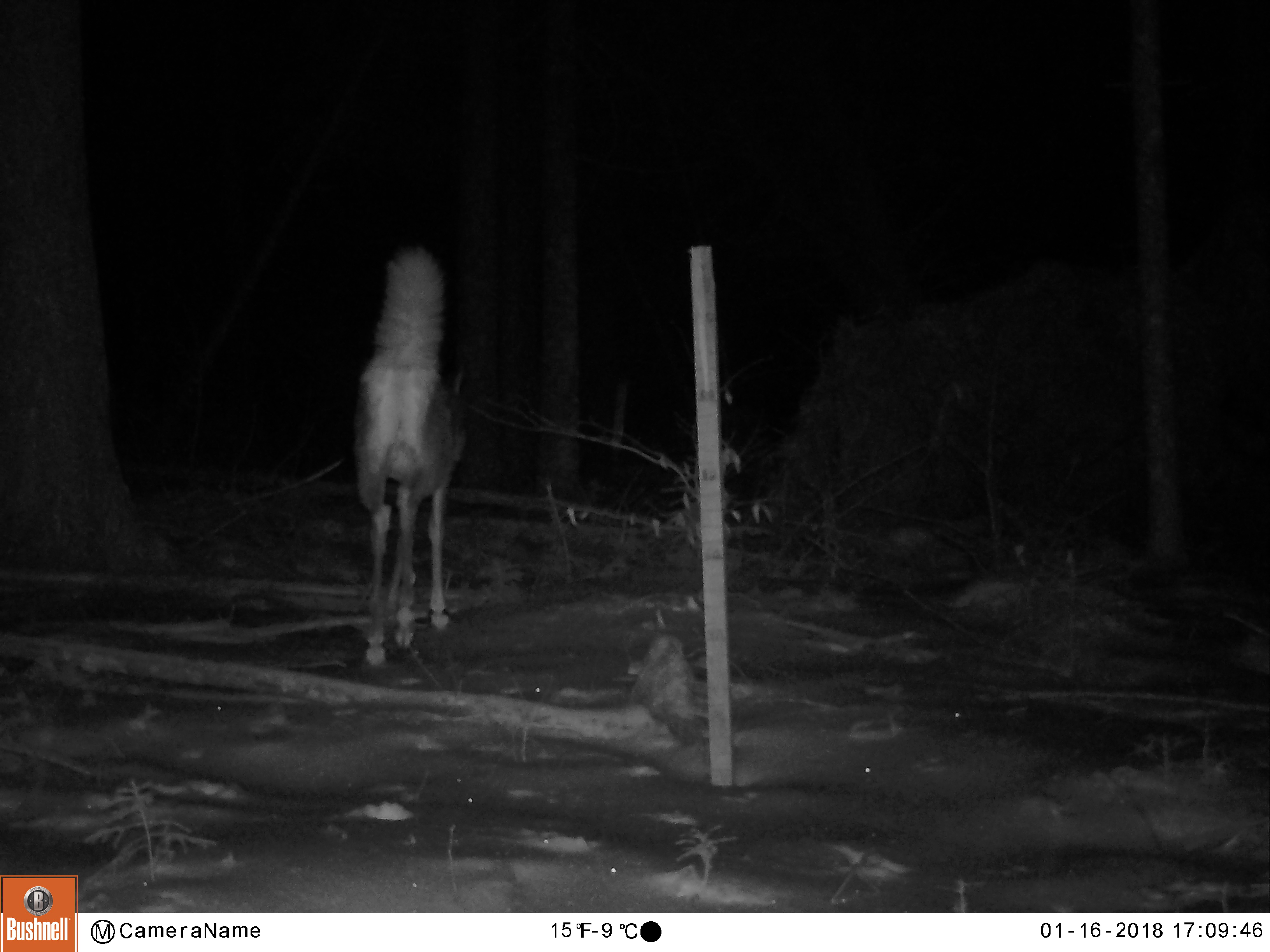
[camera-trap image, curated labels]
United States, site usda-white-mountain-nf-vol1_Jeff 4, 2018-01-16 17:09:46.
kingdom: Animalia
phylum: Chordata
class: Mammalia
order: Artiodactyla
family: Cervidae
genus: Odocoileus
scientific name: Odocoileus virginianus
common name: white-tailed deer